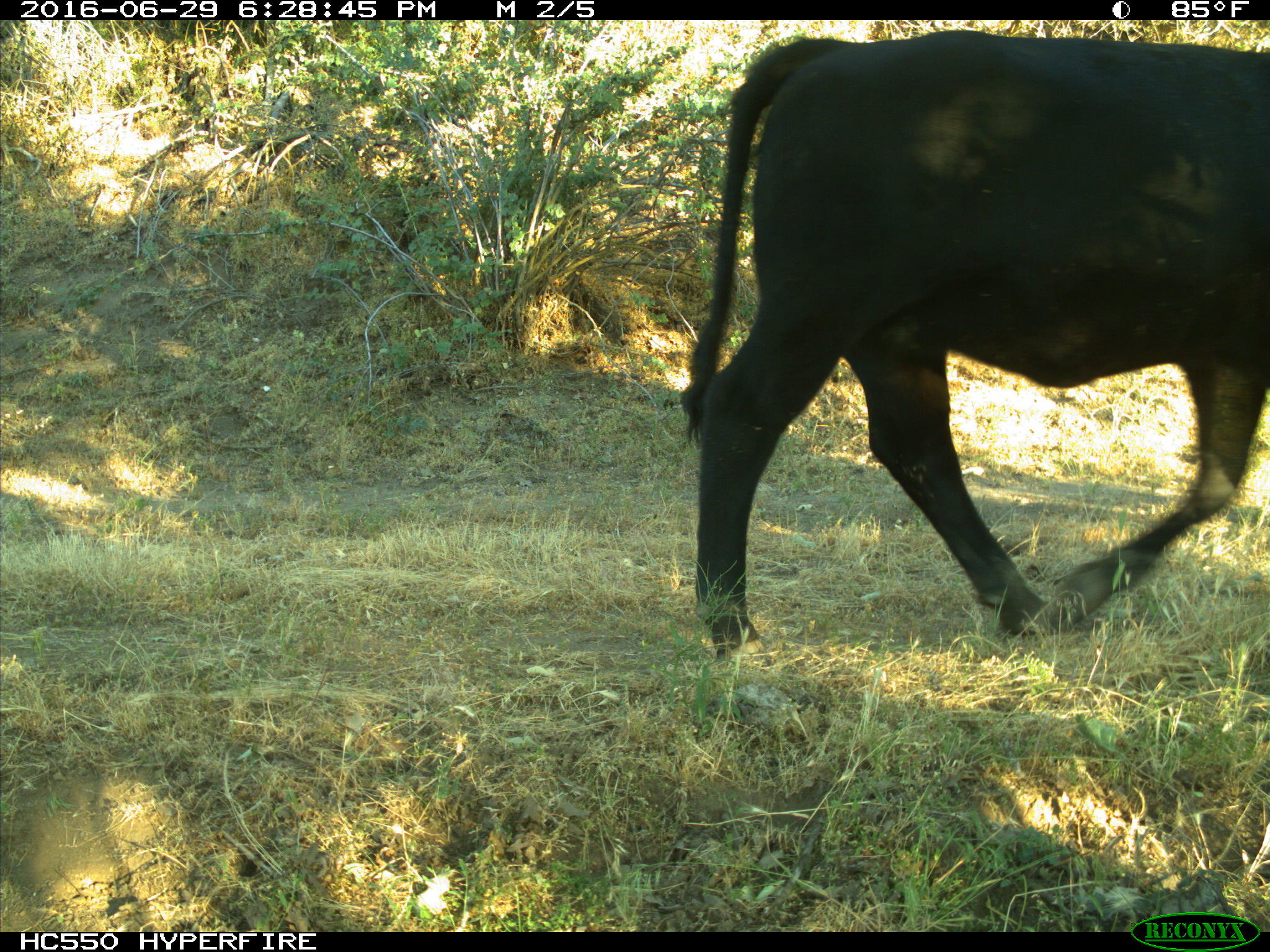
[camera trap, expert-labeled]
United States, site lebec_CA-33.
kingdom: Animalia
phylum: Chordata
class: Mammalia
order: Artiodactyla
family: Bovidae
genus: Bos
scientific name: Bos taurus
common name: domestic cow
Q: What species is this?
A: Bos taurus (domestic cow).